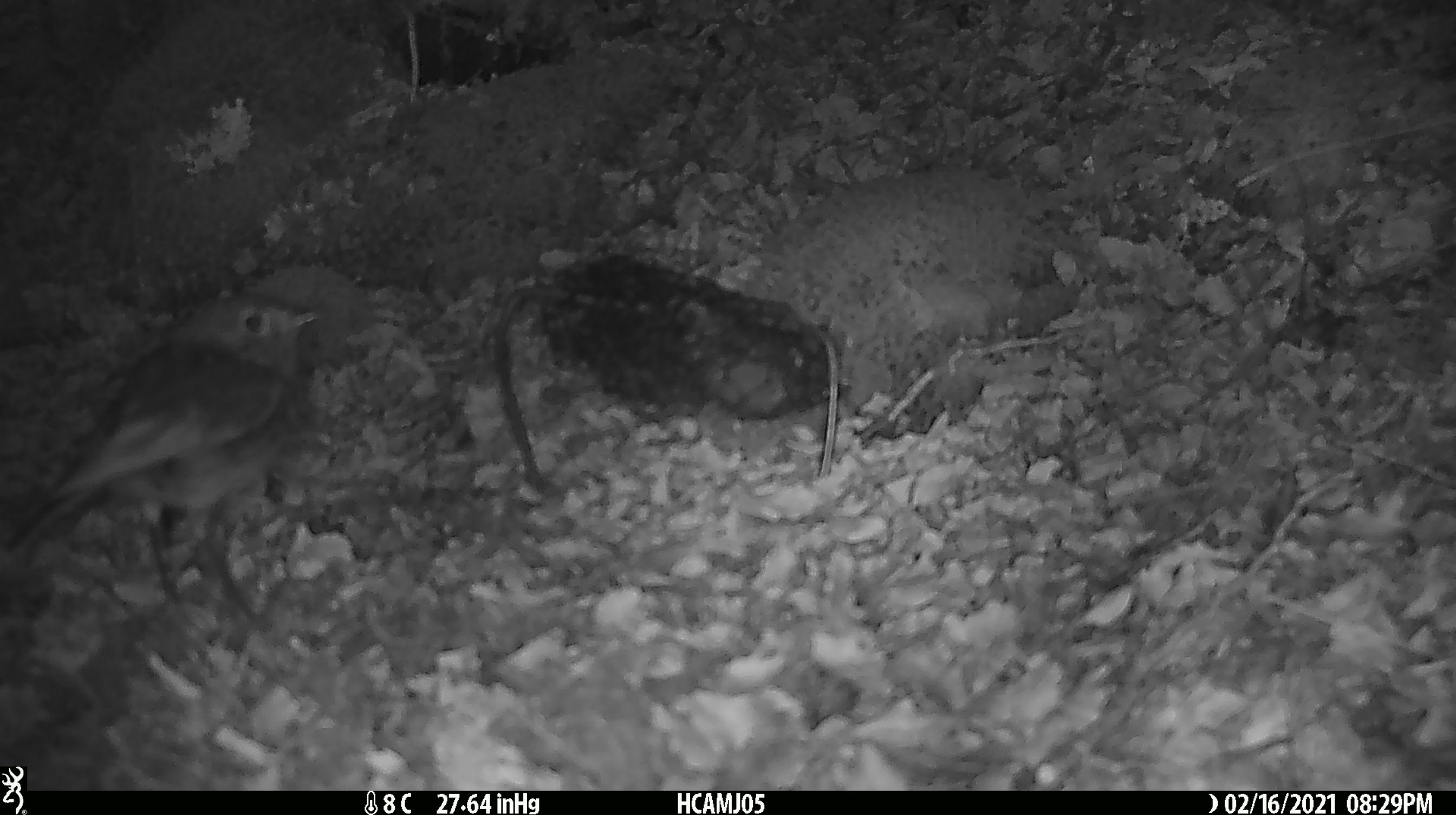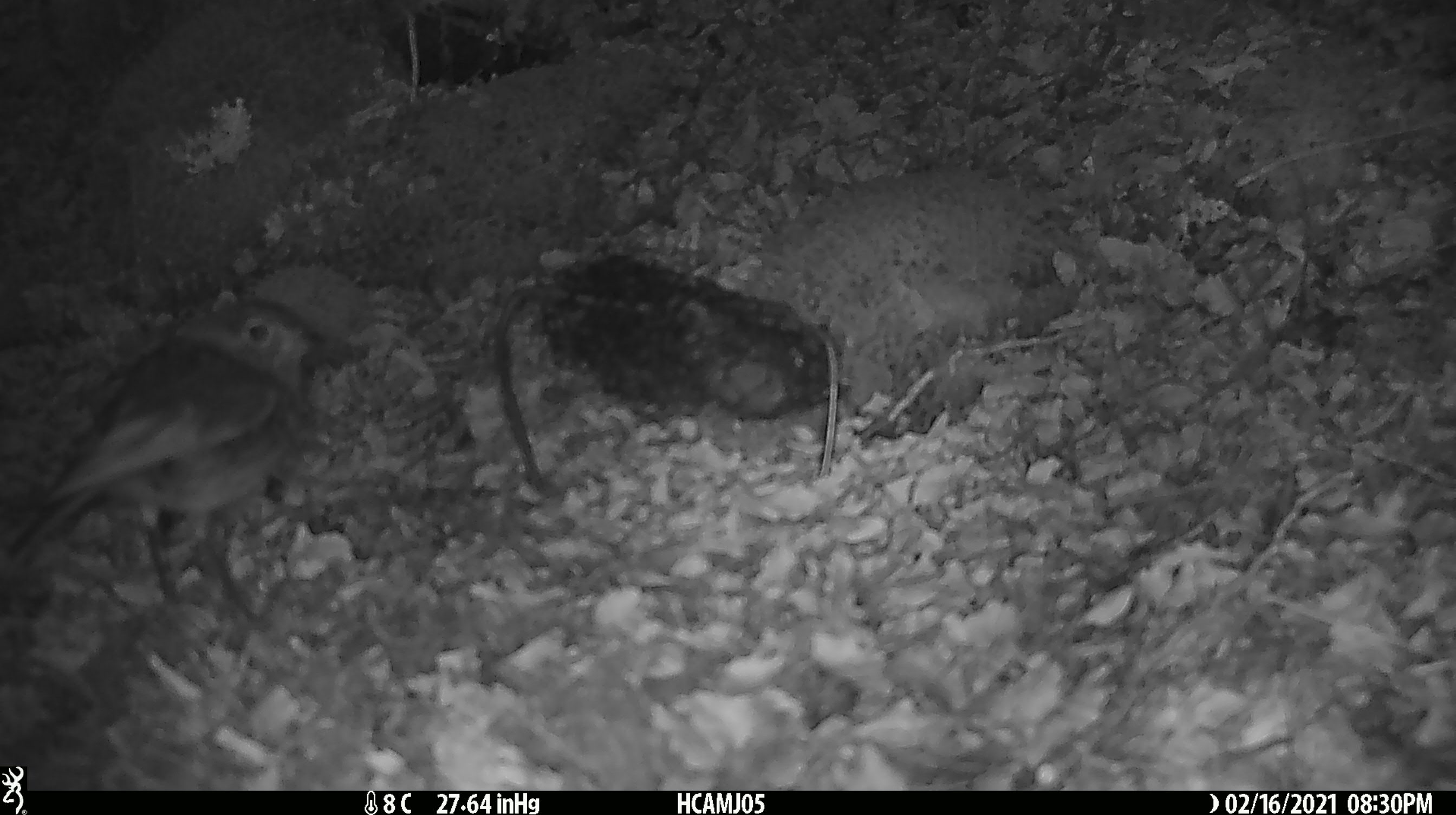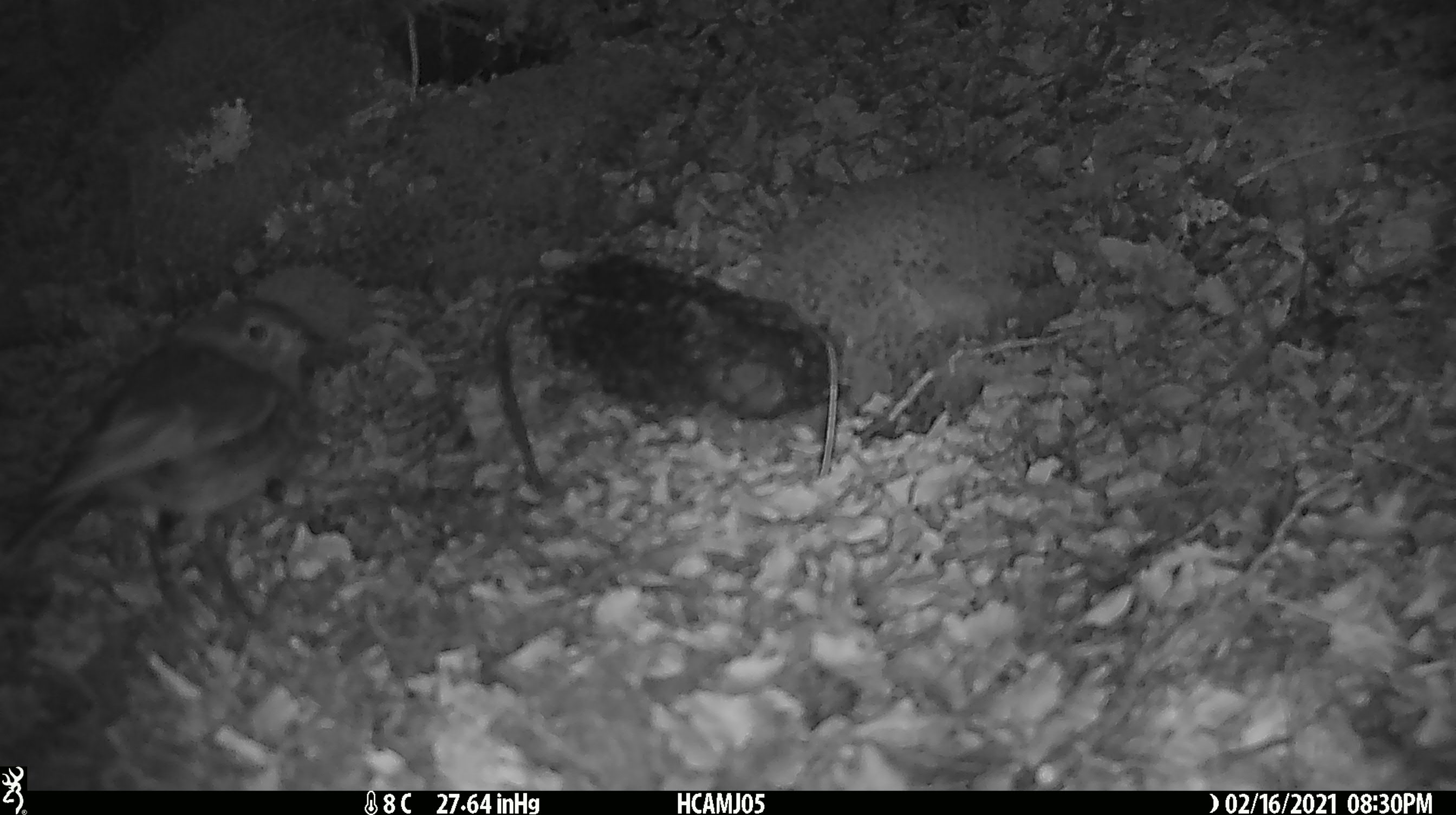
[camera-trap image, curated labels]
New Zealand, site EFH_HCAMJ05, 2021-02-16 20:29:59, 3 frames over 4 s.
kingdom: Animalia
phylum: Chordata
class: Aves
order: Passeriformes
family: Petroicidae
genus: Petroica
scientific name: Petroica australis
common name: new zealand robin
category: robin